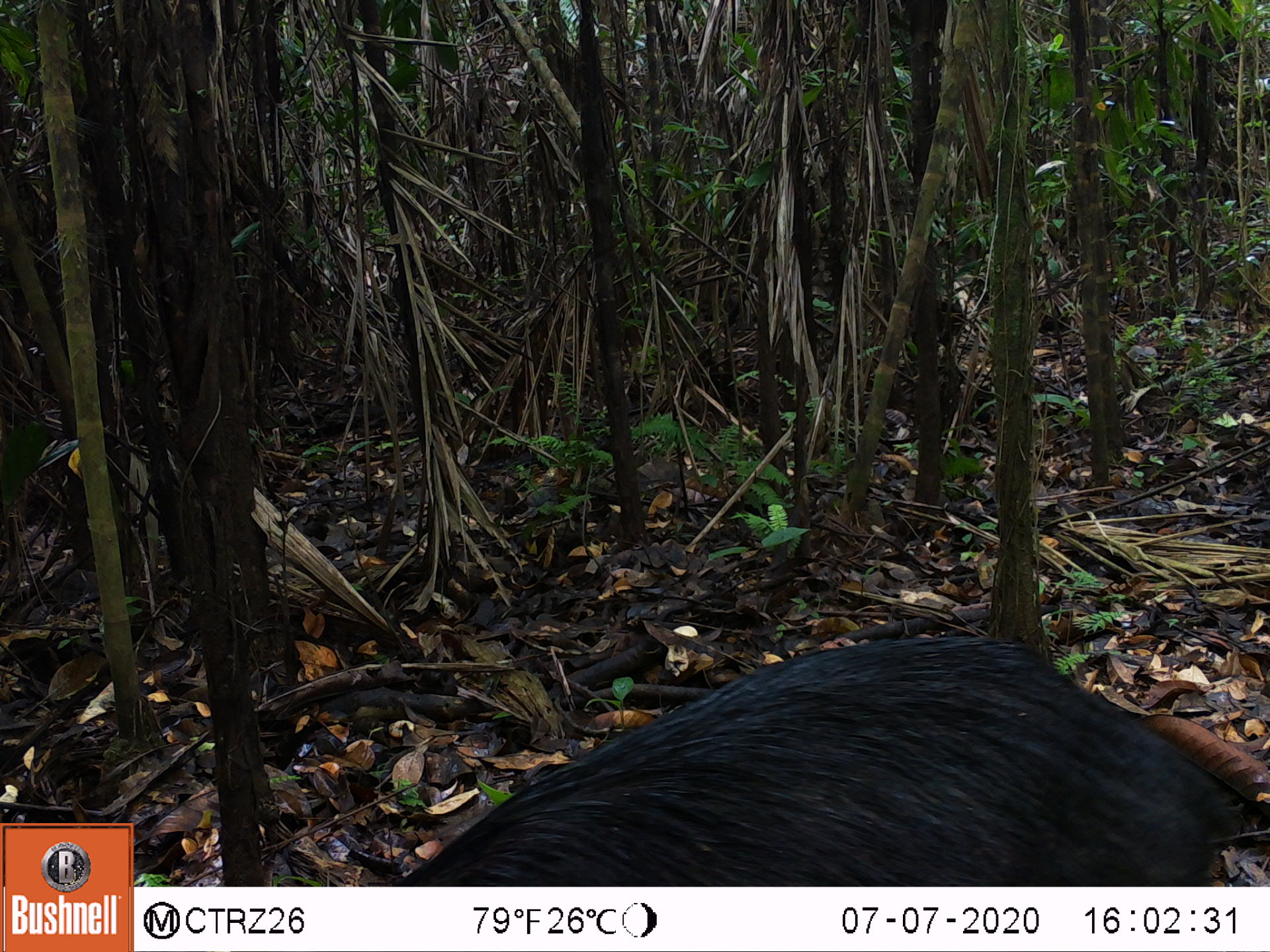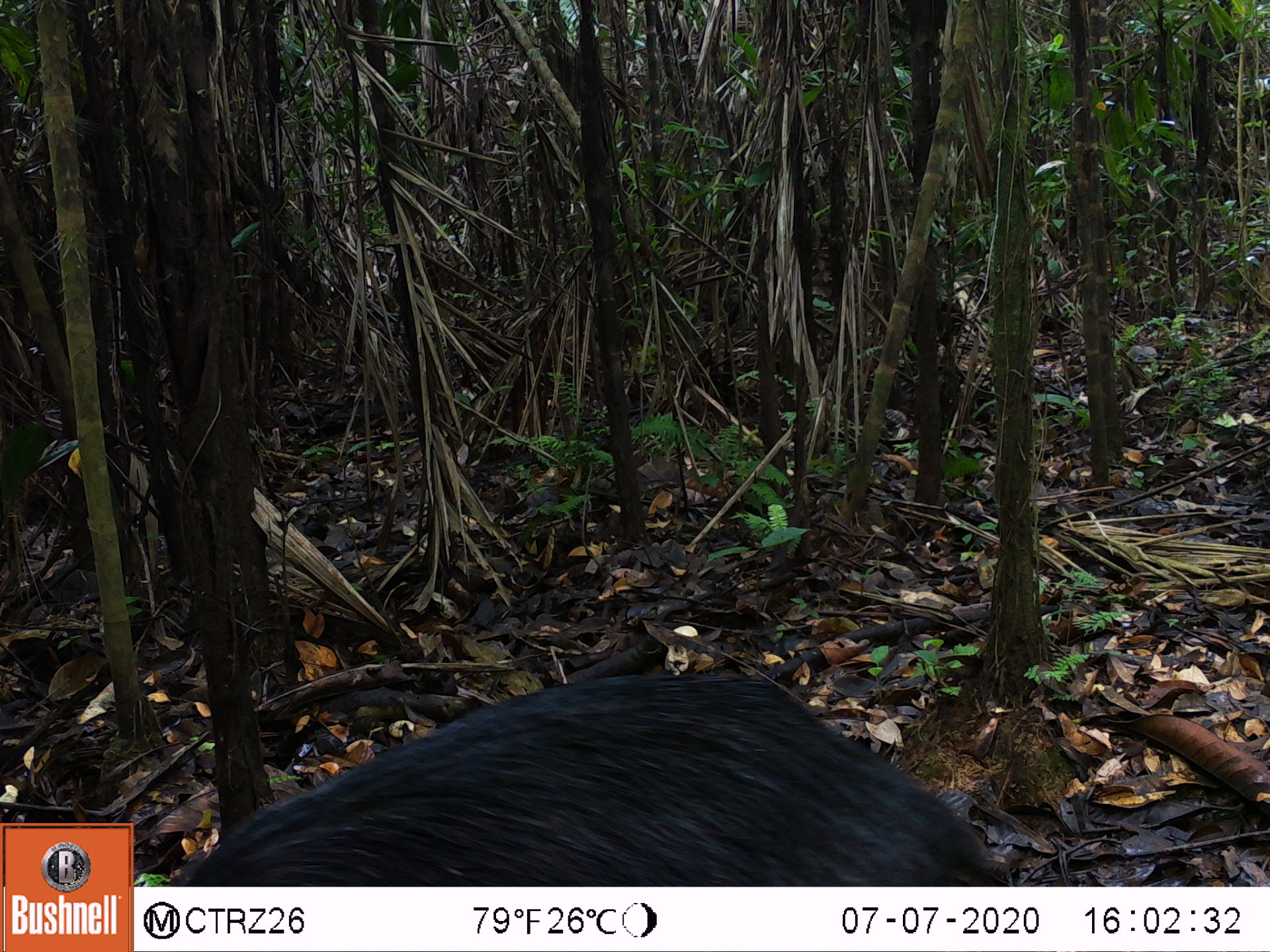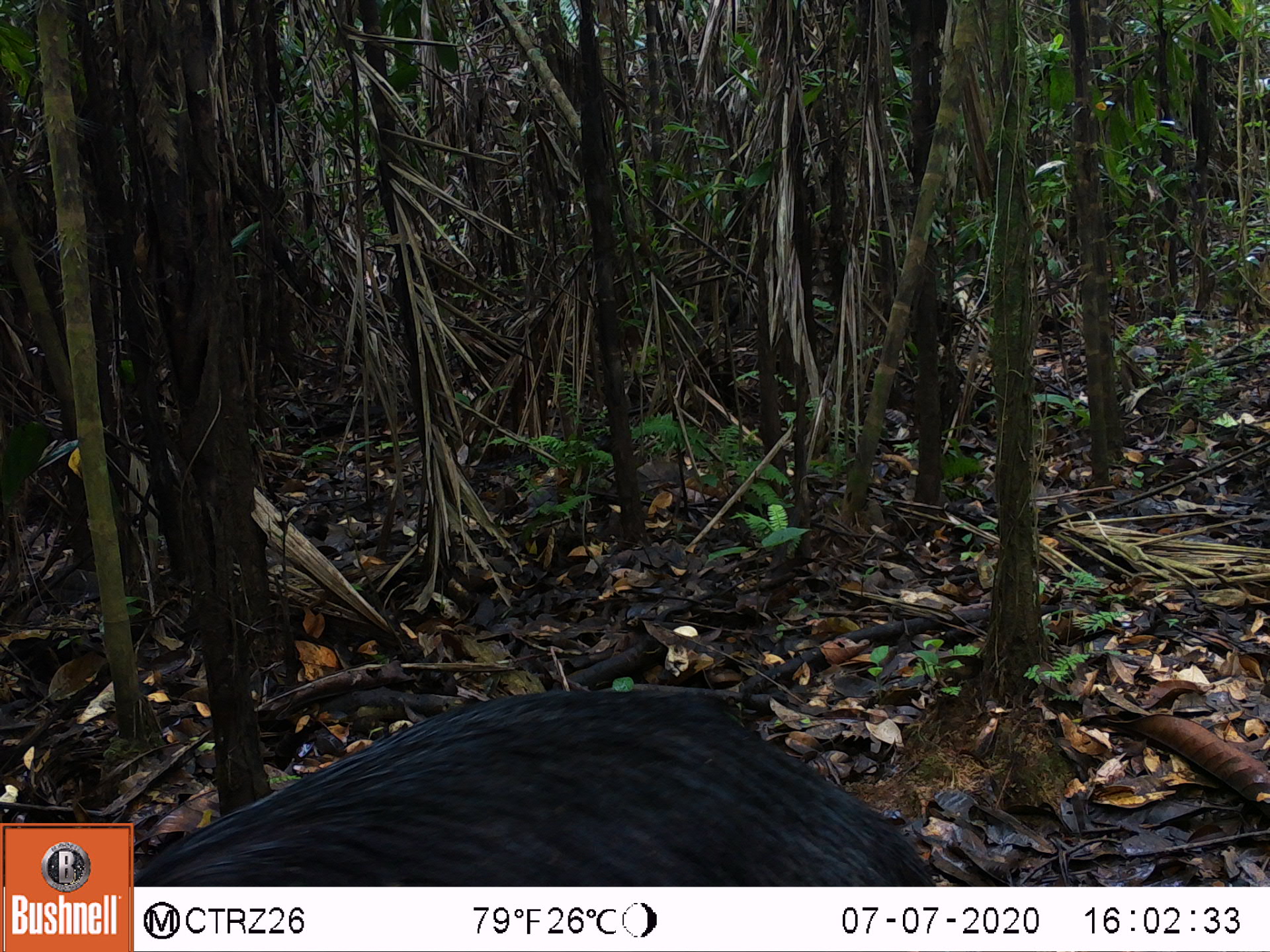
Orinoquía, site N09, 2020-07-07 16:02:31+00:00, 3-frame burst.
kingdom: Animalia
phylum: Chordata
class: Mammalia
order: Artiodactyla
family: Tayassuidae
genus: Tayassu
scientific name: Tayassu pecari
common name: white-lipped peccary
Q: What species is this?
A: White-lipped peccary (Tayassu pecari).